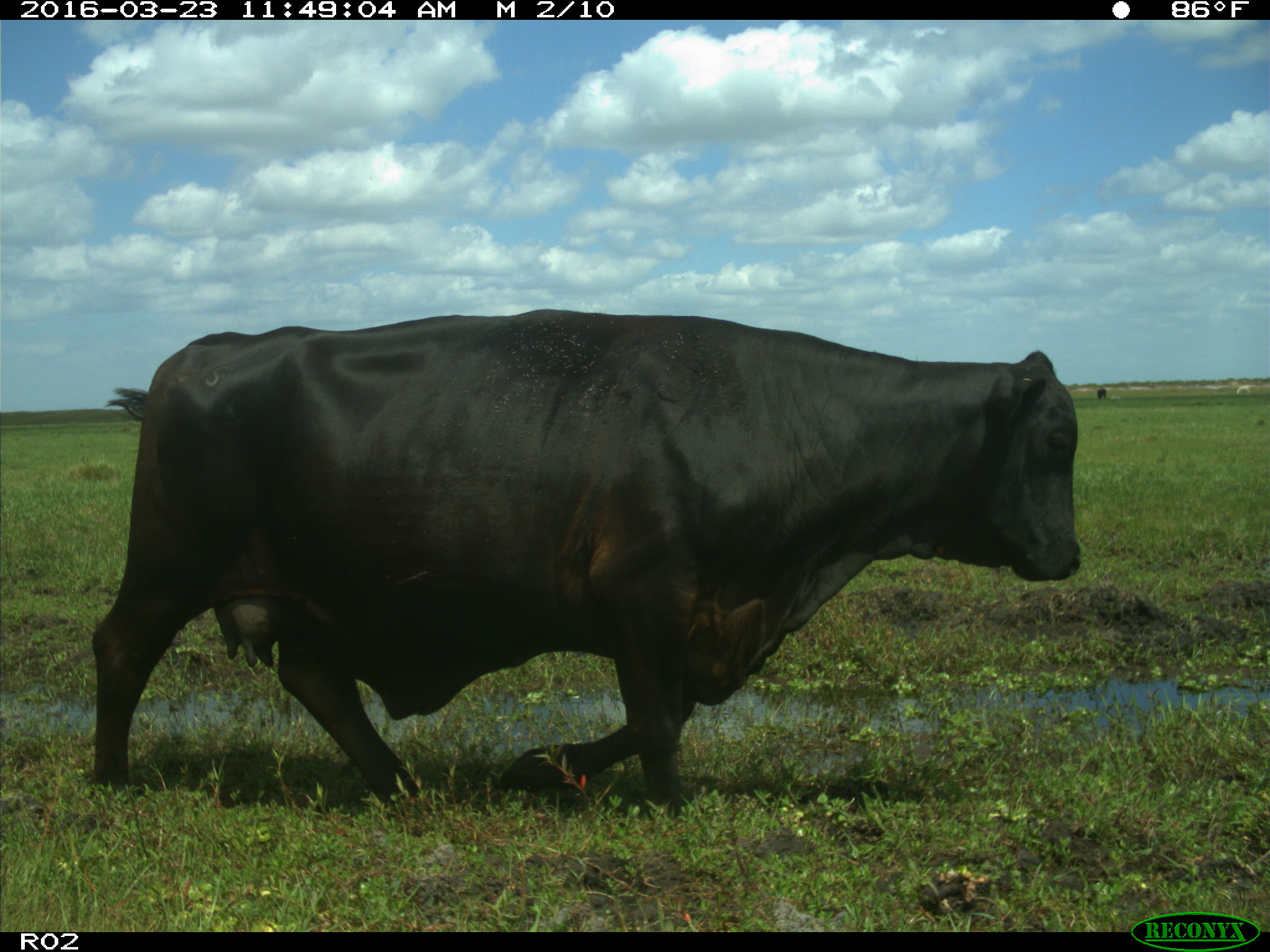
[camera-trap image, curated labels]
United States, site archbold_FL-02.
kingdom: Animalia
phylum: Chordata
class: Mammalia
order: Artiodactyla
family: Bovidae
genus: Bos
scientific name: Bos taurus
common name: domestic cow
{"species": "Bos taurus (domestic cow)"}